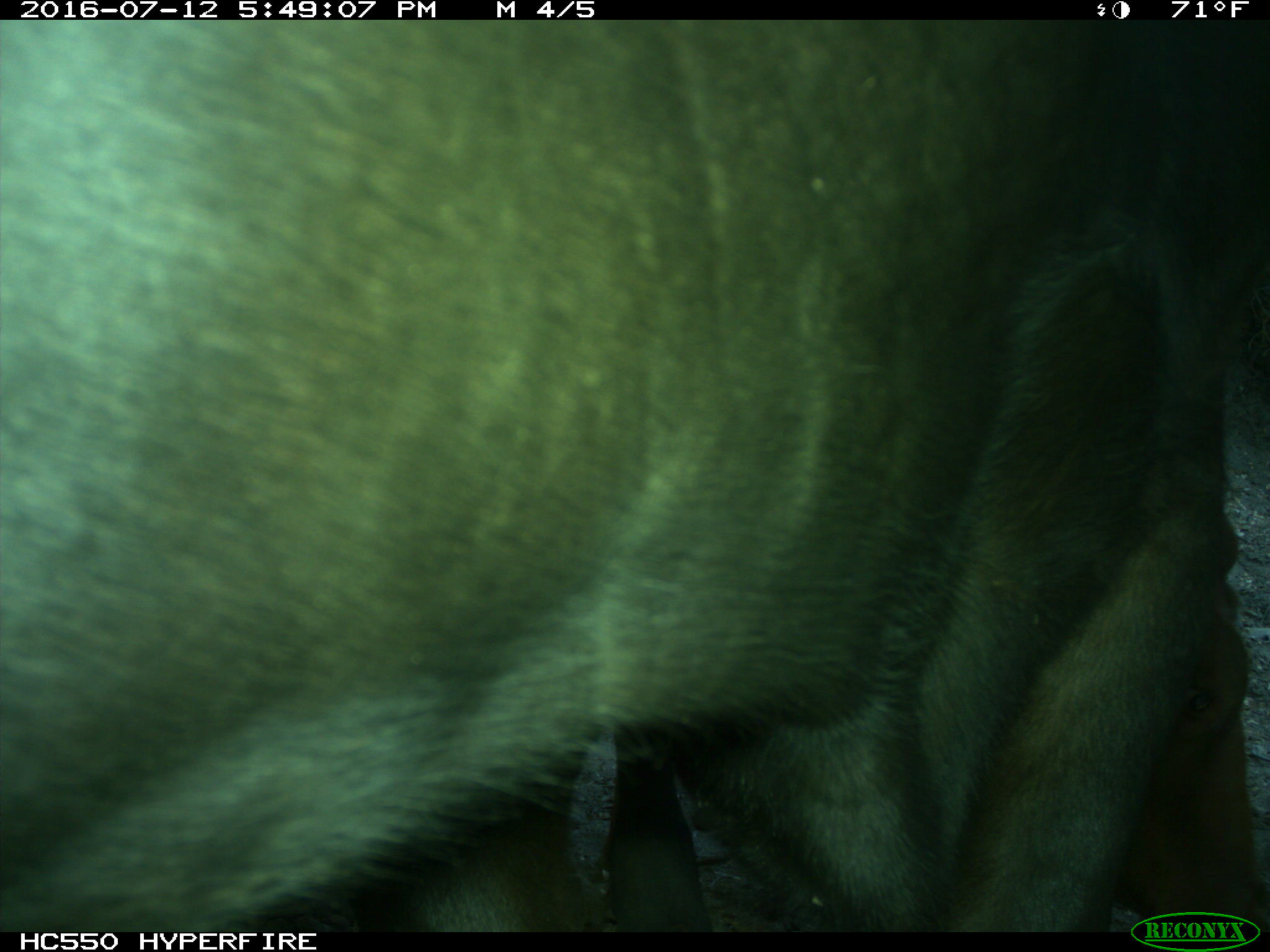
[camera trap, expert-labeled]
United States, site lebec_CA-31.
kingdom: Animalia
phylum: Chordata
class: Mammalia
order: Artiodactyla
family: Bovidae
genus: Bos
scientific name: Bos taurus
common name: domestic cow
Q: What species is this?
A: Bos taurus (domestic cow).